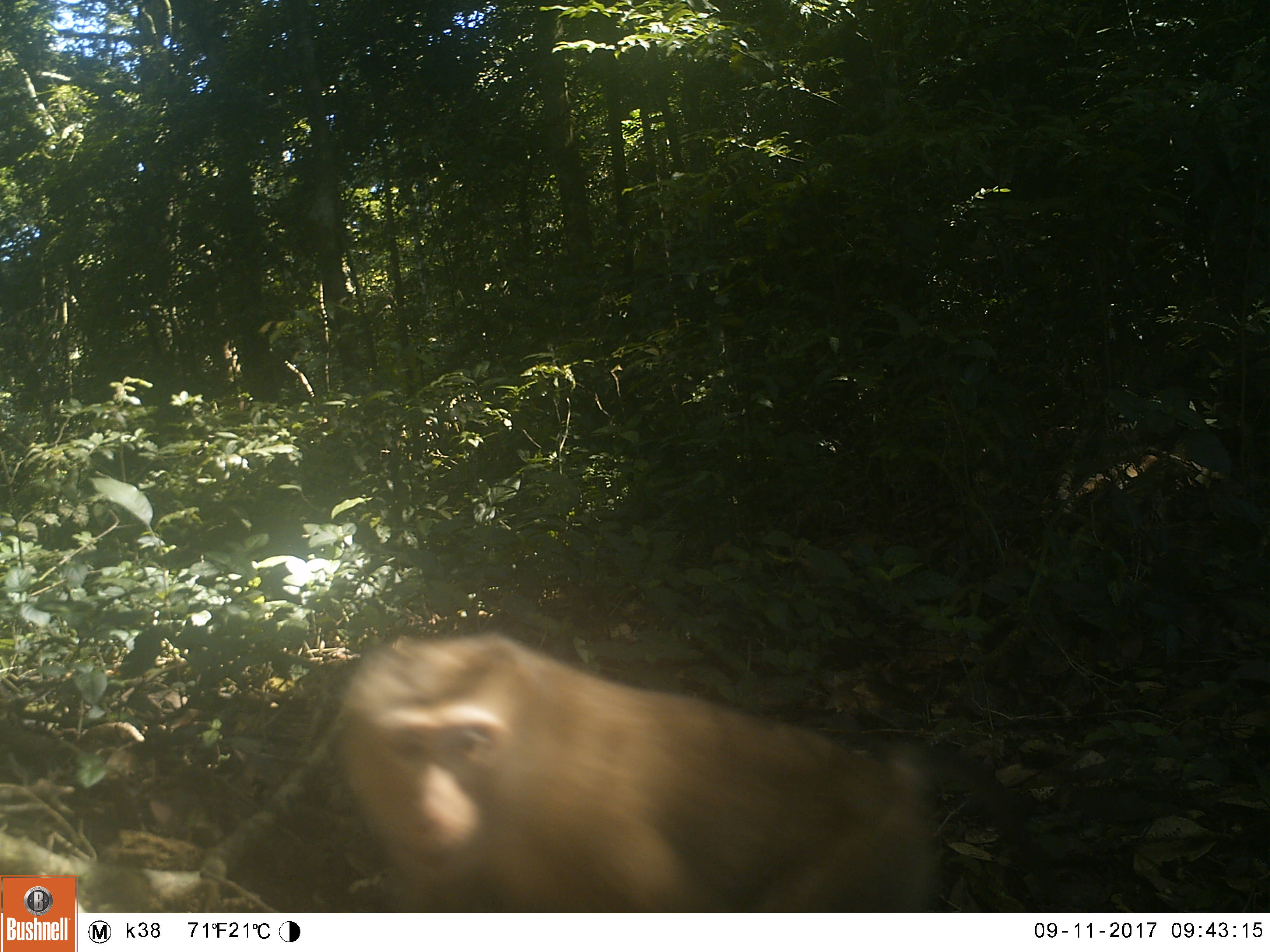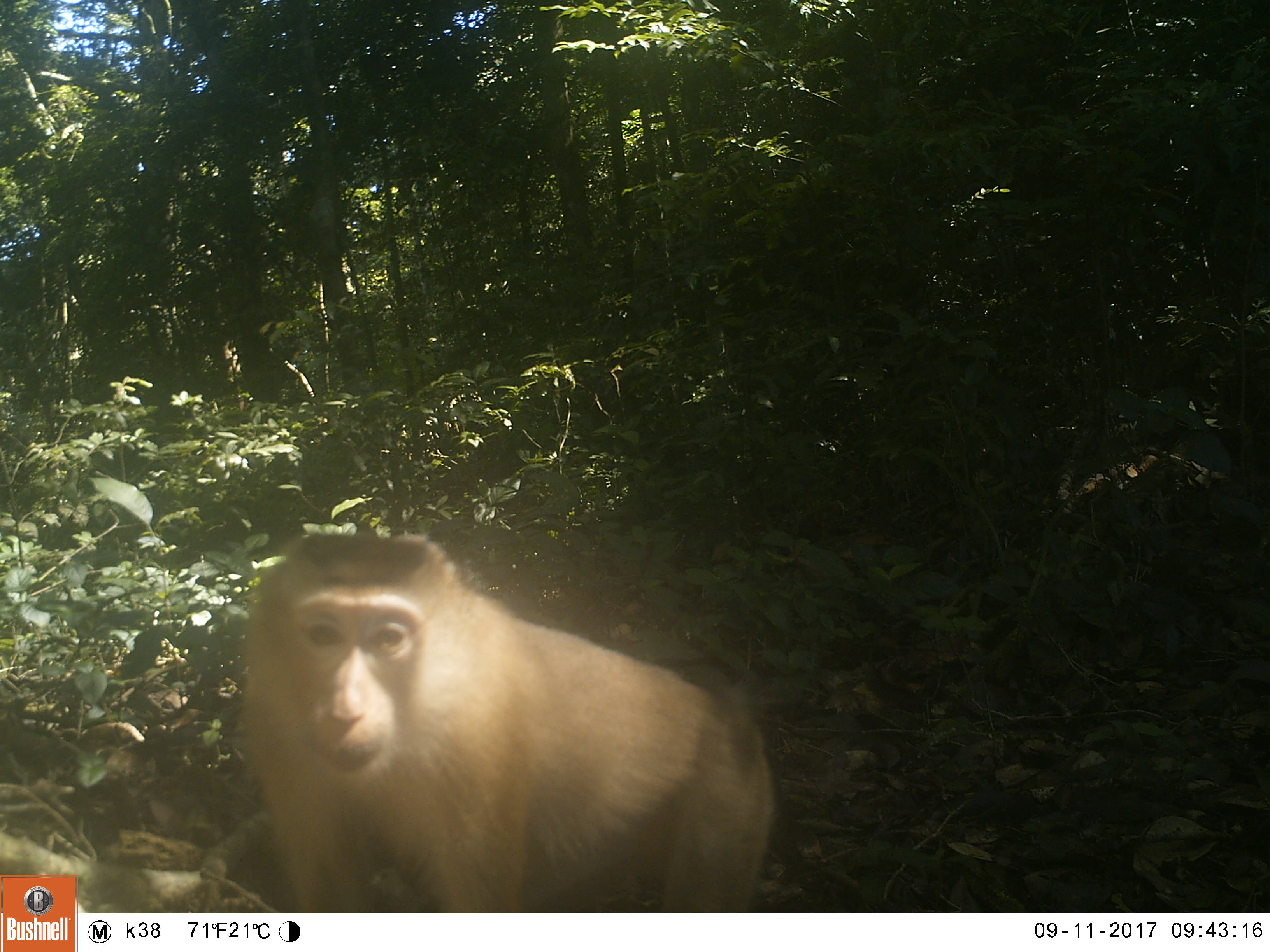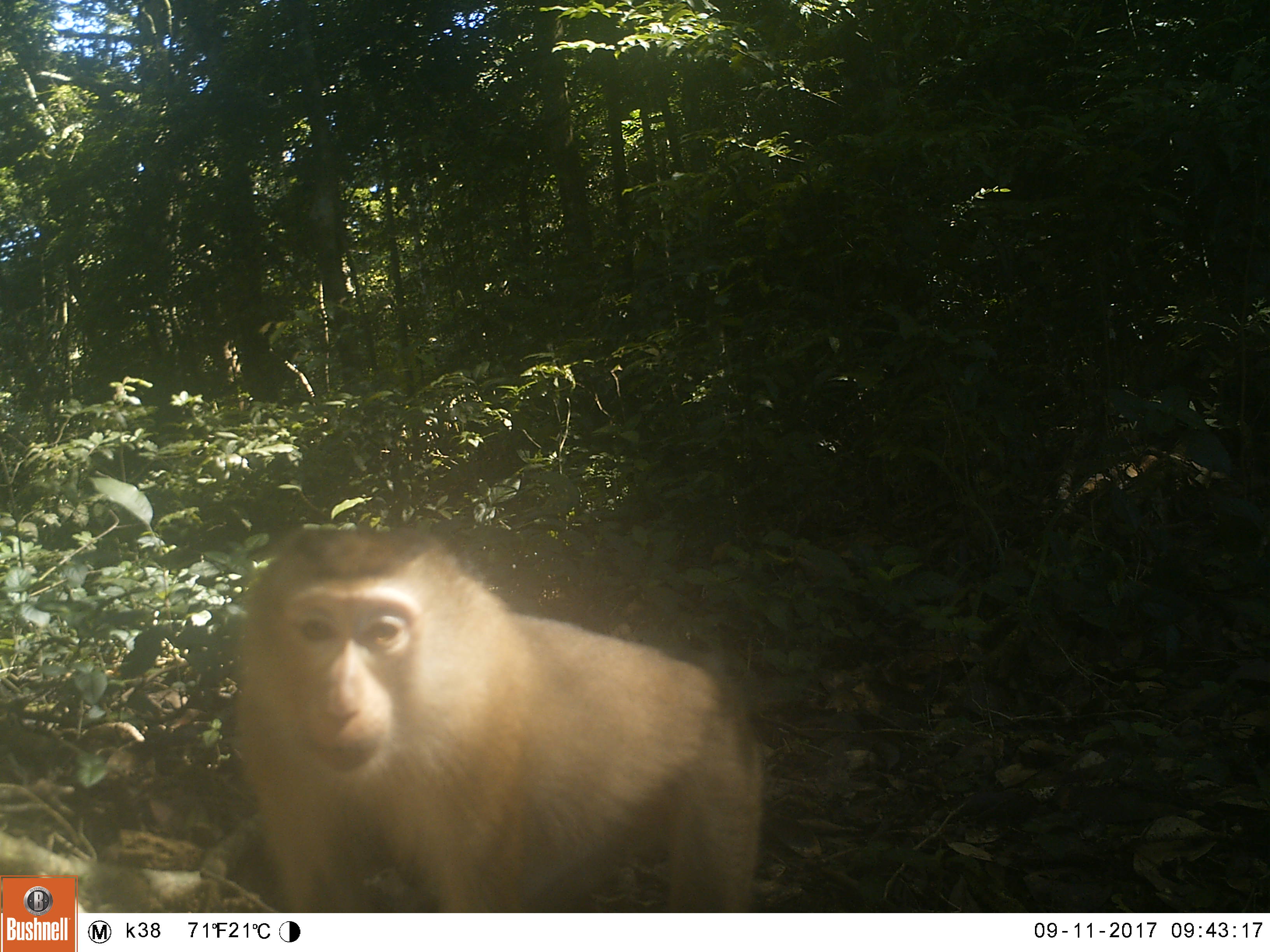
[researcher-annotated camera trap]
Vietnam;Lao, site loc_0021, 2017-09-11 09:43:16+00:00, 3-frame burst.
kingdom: Animalia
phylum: Chordata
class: Mammalia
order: Primates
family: Cercopithecidae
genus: Macaca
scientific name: Macaca nemestrina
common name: pig-tailed macaque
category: pig tailed macaque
Pig tailed macaque (pig-tailed macaque) (Macaca nemestrina). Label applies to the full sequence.